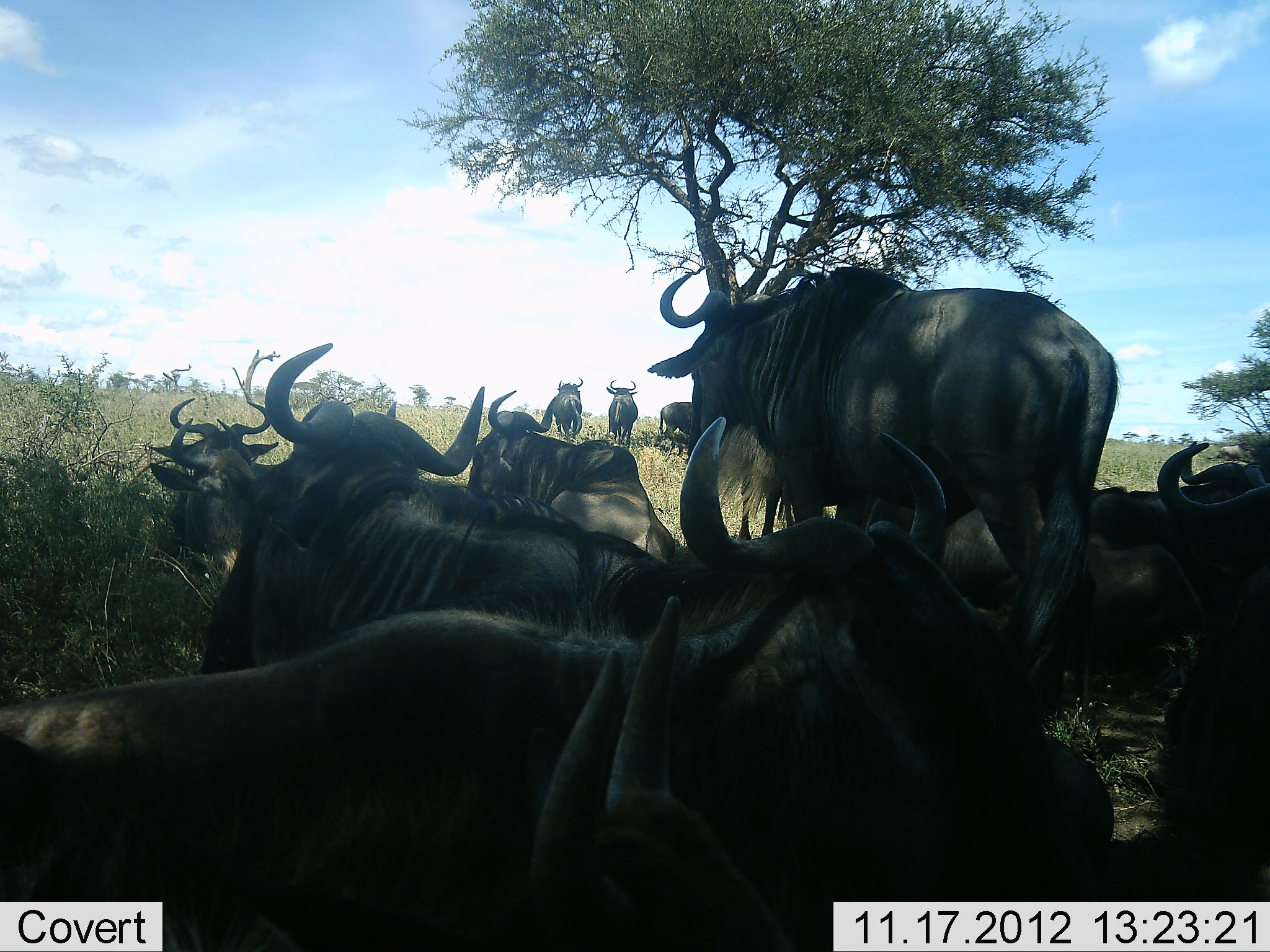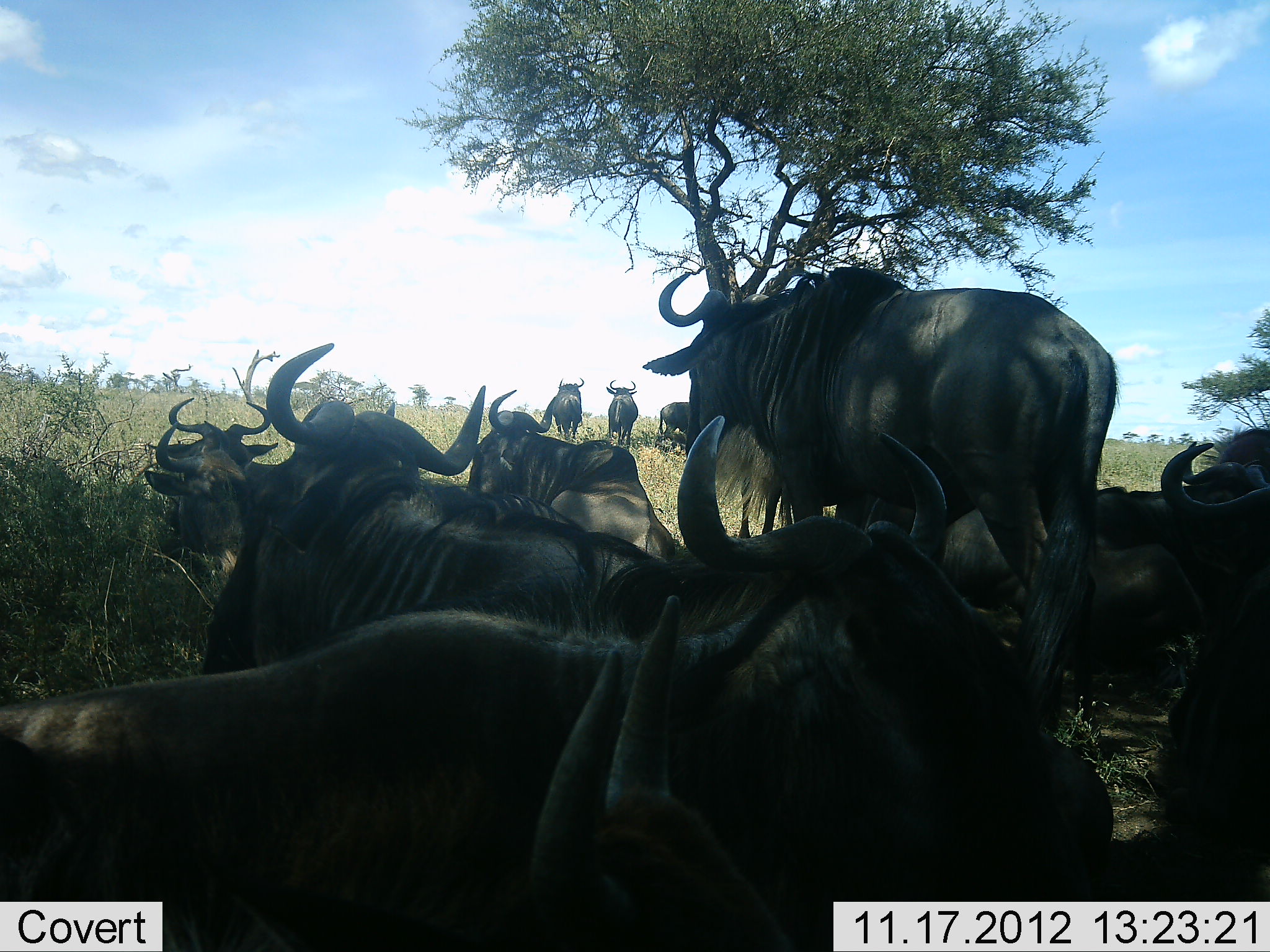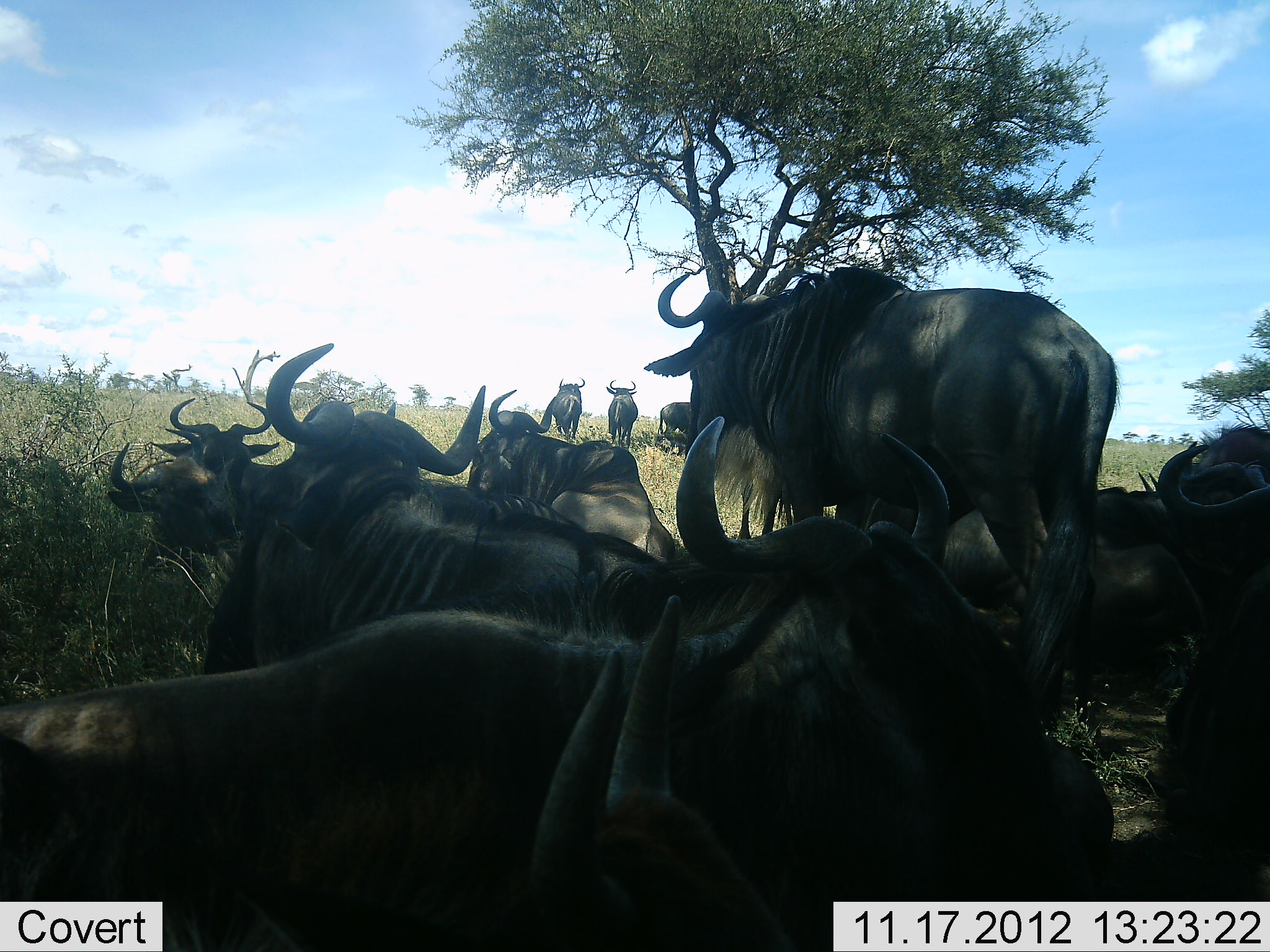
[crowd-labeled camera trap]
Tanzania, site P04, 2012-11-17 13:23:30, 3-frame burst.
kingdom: Animalia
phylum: Chordata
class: Mammalia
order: Artiodactyla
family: Bovidae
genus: Connochaetes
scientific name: Connochaetes taurinus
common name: blue wildebeest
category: wildebeest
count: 11-50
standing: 60%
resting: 100%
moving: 20%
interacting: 0%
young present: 0%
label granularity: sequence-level